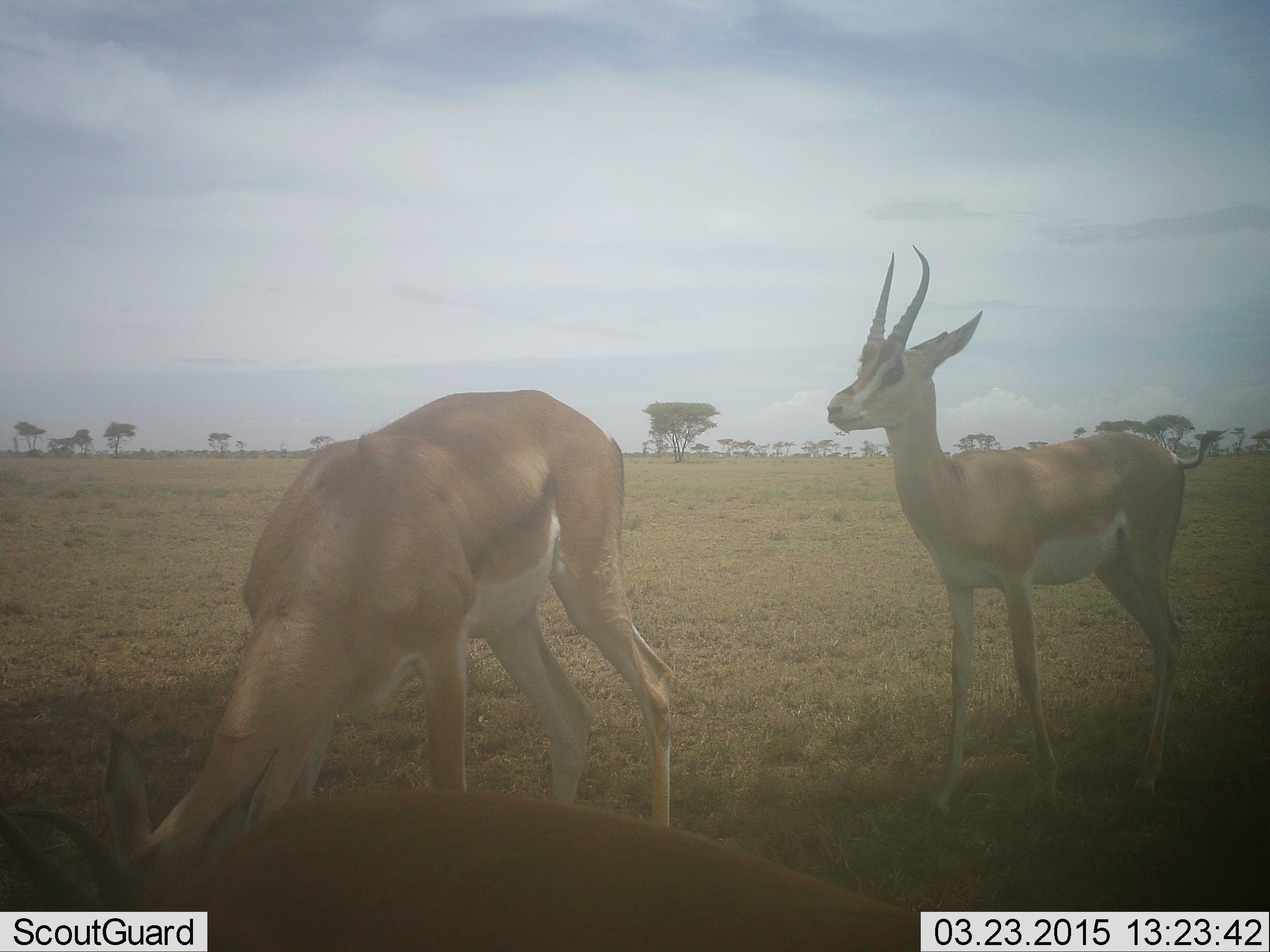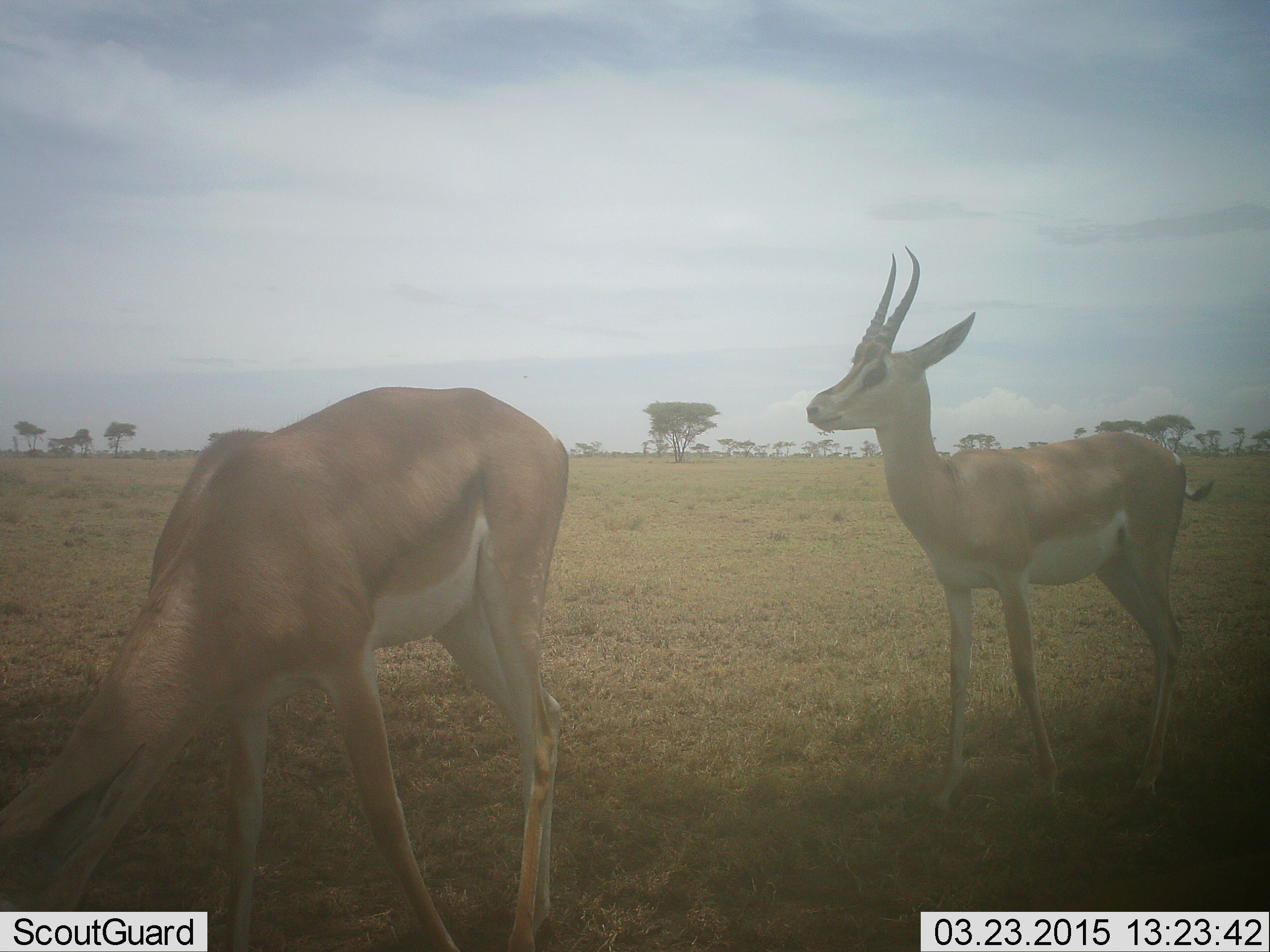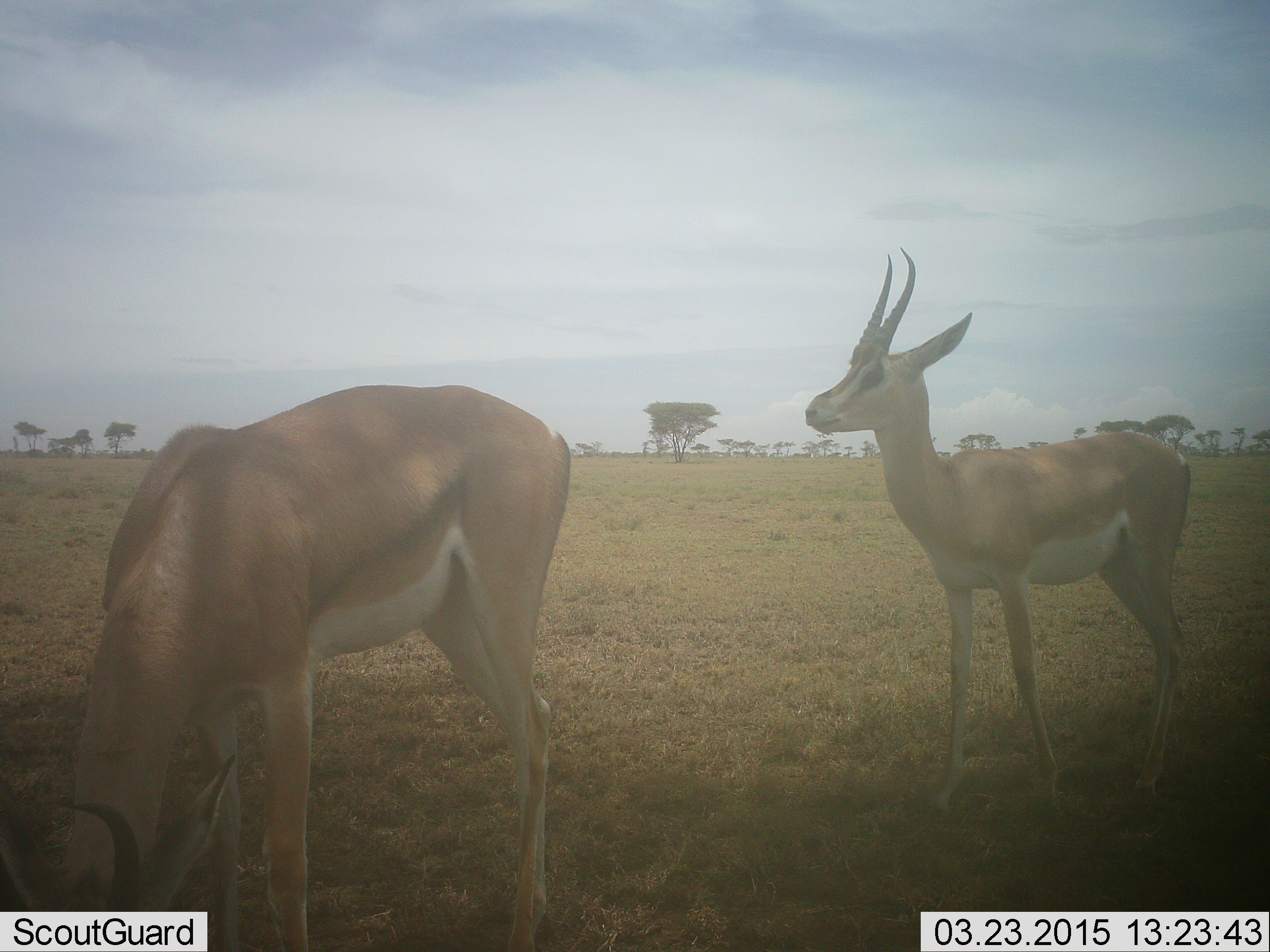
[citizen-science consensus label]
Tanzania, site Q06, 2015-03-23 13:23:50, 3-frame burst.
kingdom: Animalia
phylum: Chordata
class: Mammalia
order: Artiodactyla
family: Bovidae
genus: Nanger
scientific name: Nanger granti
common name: grant's gazelle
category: gazellegrants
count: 2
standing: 100%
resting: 9%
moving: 18%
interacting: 0%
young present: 0%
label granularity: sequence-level